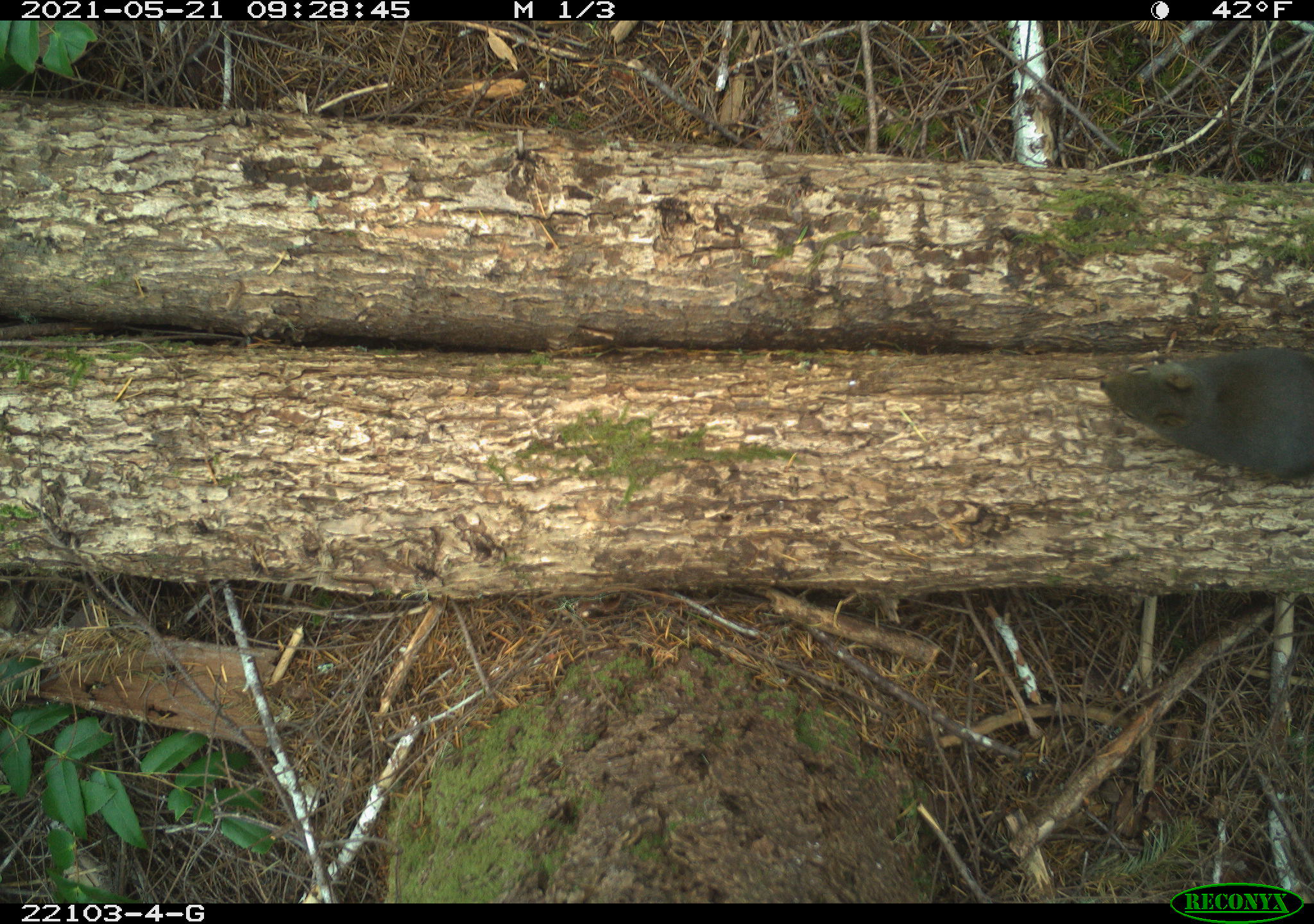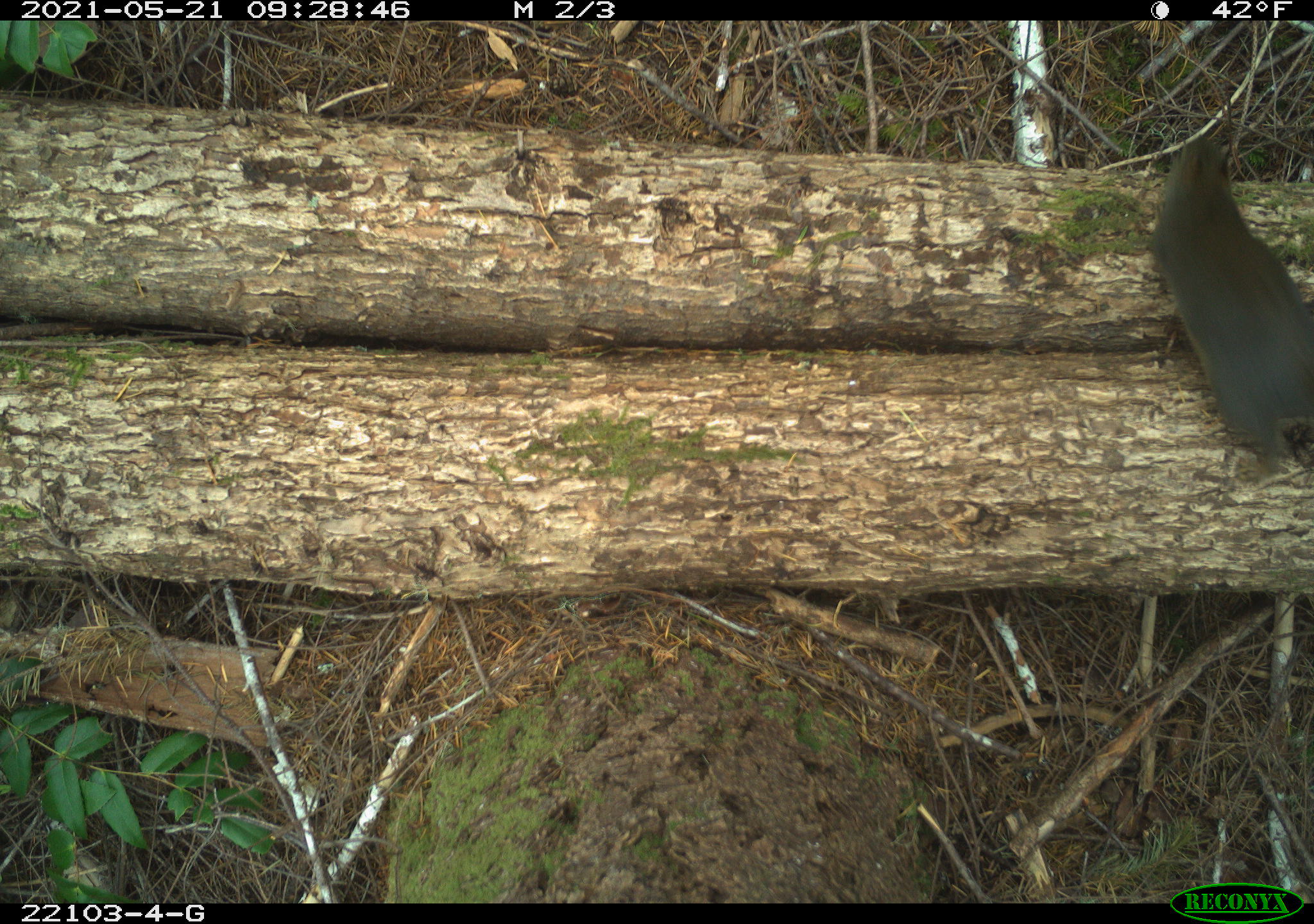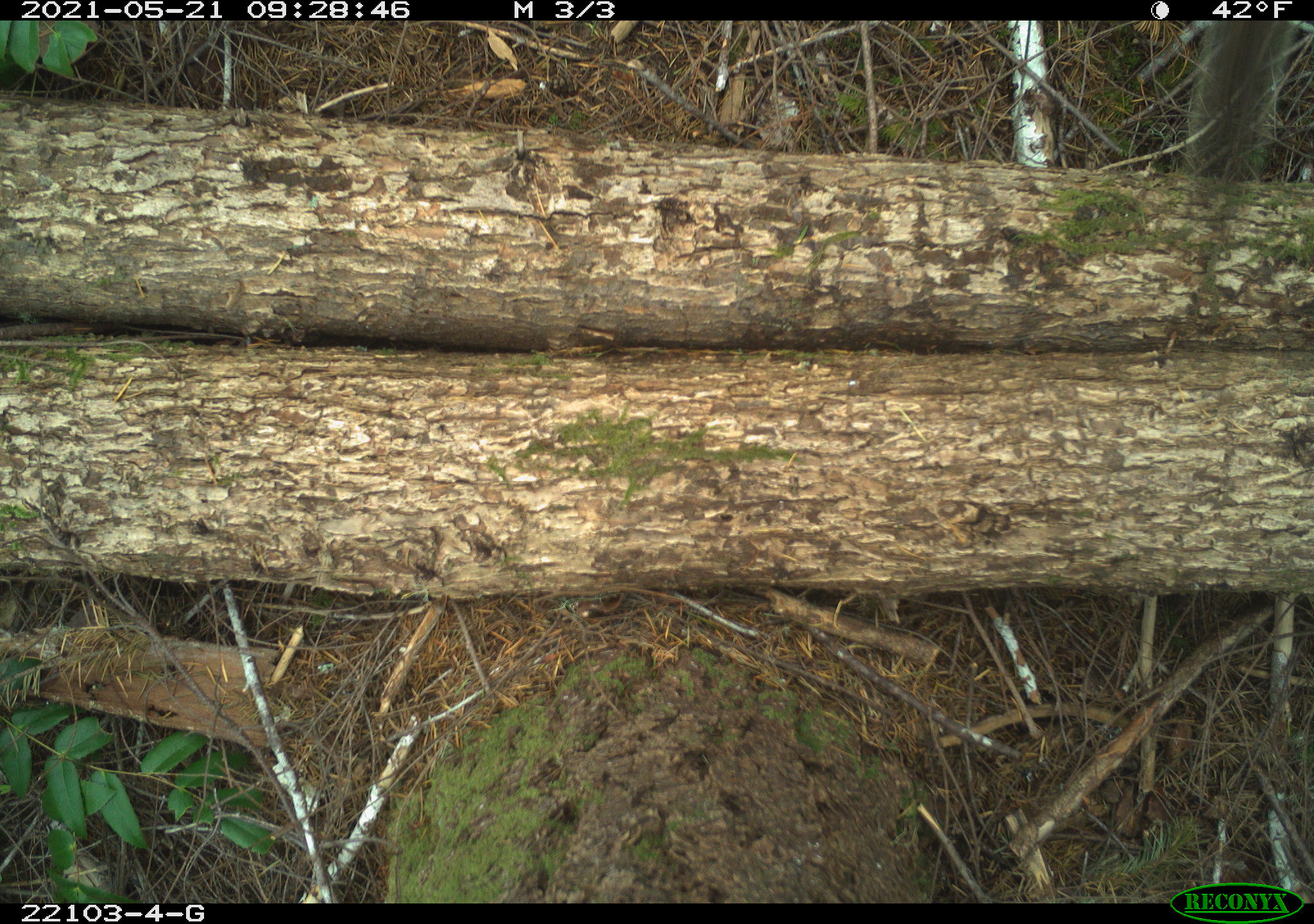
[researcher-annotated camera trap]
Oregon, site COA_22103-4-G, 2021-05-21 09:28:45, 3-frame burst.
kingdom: Animalia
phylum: Chordata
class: Mammalia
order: Rodentia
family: Sciuridae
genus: Tamiasciurus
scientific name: Tamiasciurus douglasii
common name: douglas squirrel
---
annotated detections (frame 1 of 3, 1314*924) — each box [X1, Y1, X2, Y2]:
douglas squirrel: [1092, 322, 1311, 513]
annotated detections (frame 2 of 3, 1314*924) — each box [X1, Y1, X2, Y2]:
douglas squirrel: [1131, 114, 1312, 494]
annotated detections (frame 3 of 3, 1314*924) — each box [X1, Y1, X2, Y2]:
douglas squirrel: [1151, 21, 1303, 242]